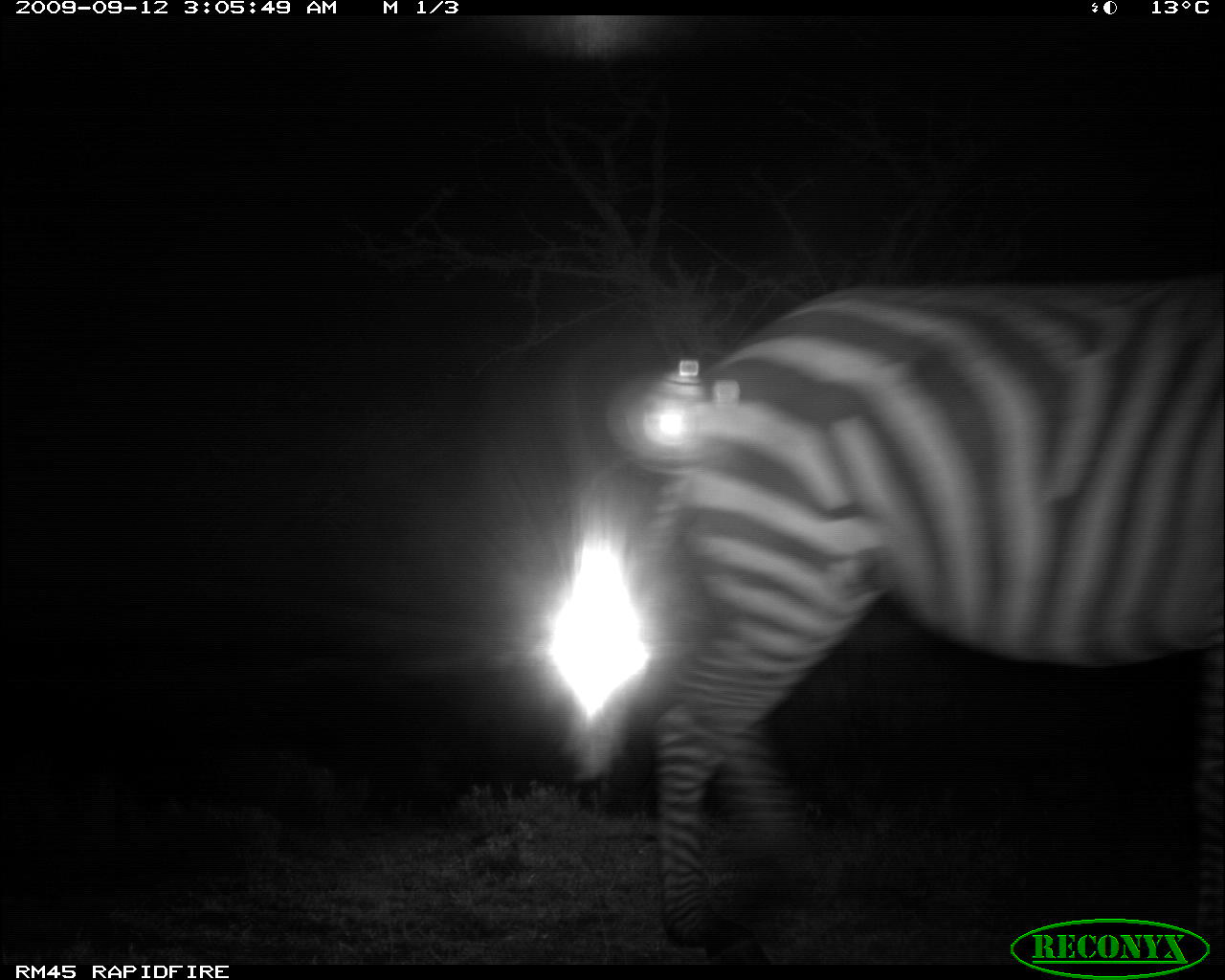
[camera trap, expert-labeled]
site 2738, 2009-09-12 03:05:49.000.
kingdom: Animalia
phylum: Chordata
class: Mammalia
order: Perissodactyla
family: Equidae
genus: Equus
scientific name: Equus quagga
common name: plains zebra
Equus quagga (plains zebra), count 1.